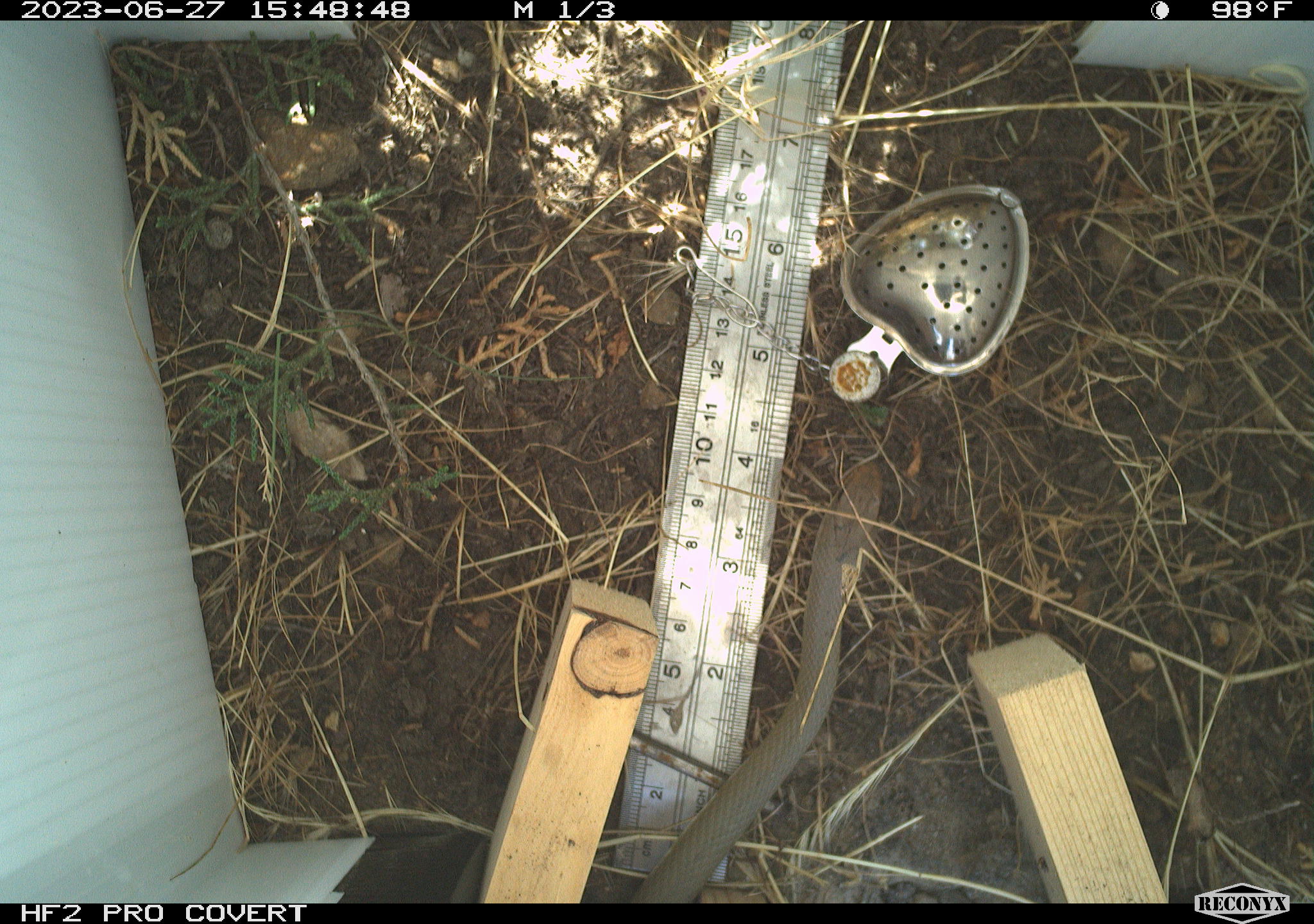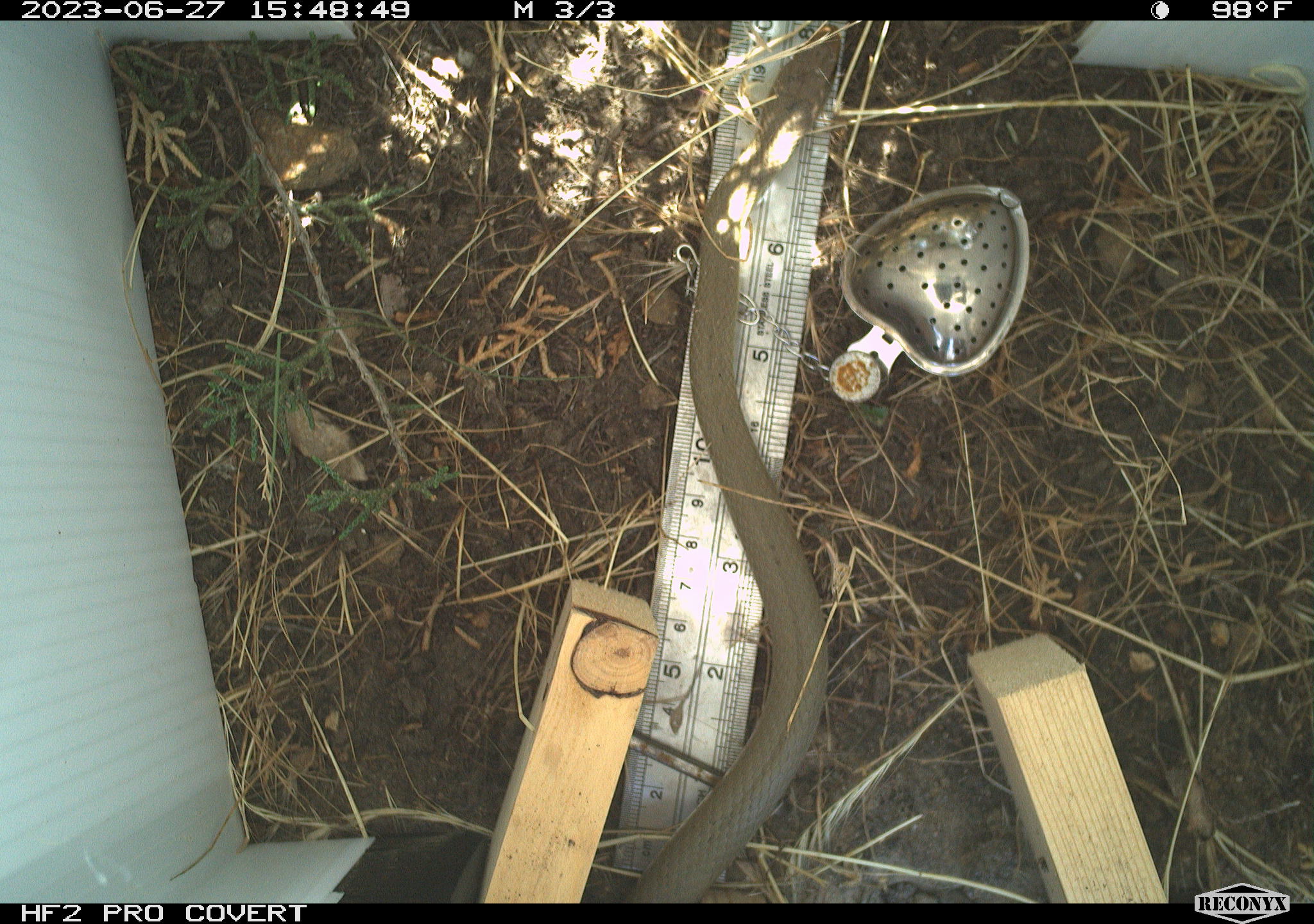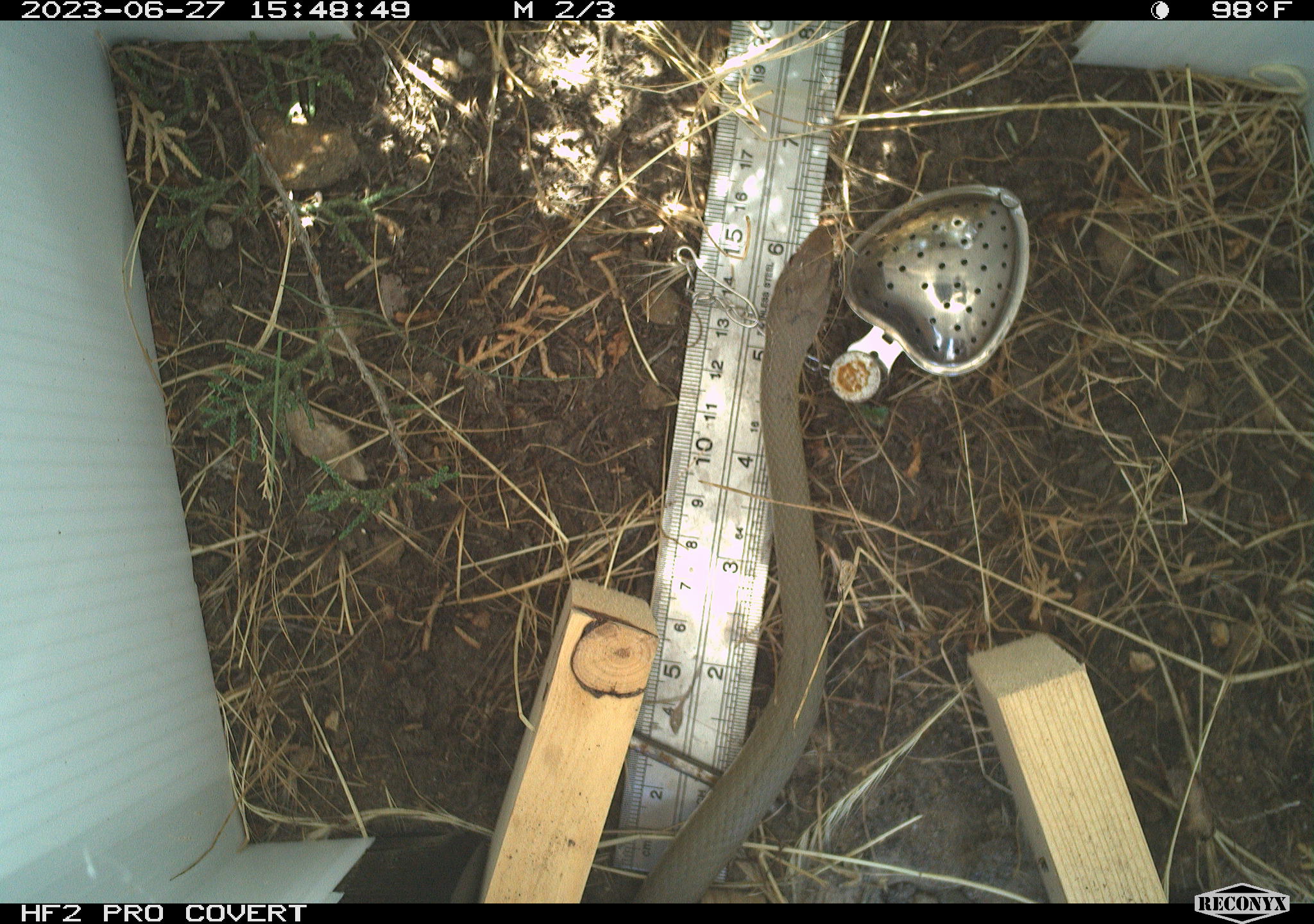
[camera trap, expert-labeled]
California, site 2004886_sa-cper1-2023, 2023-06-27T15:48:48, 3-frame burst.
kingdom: Animalia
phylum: Chordata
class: Reptilia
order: Squamata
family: Colubridae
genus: Coluber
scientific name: Coluber constrictor mormon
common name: western yellow-bellied racer